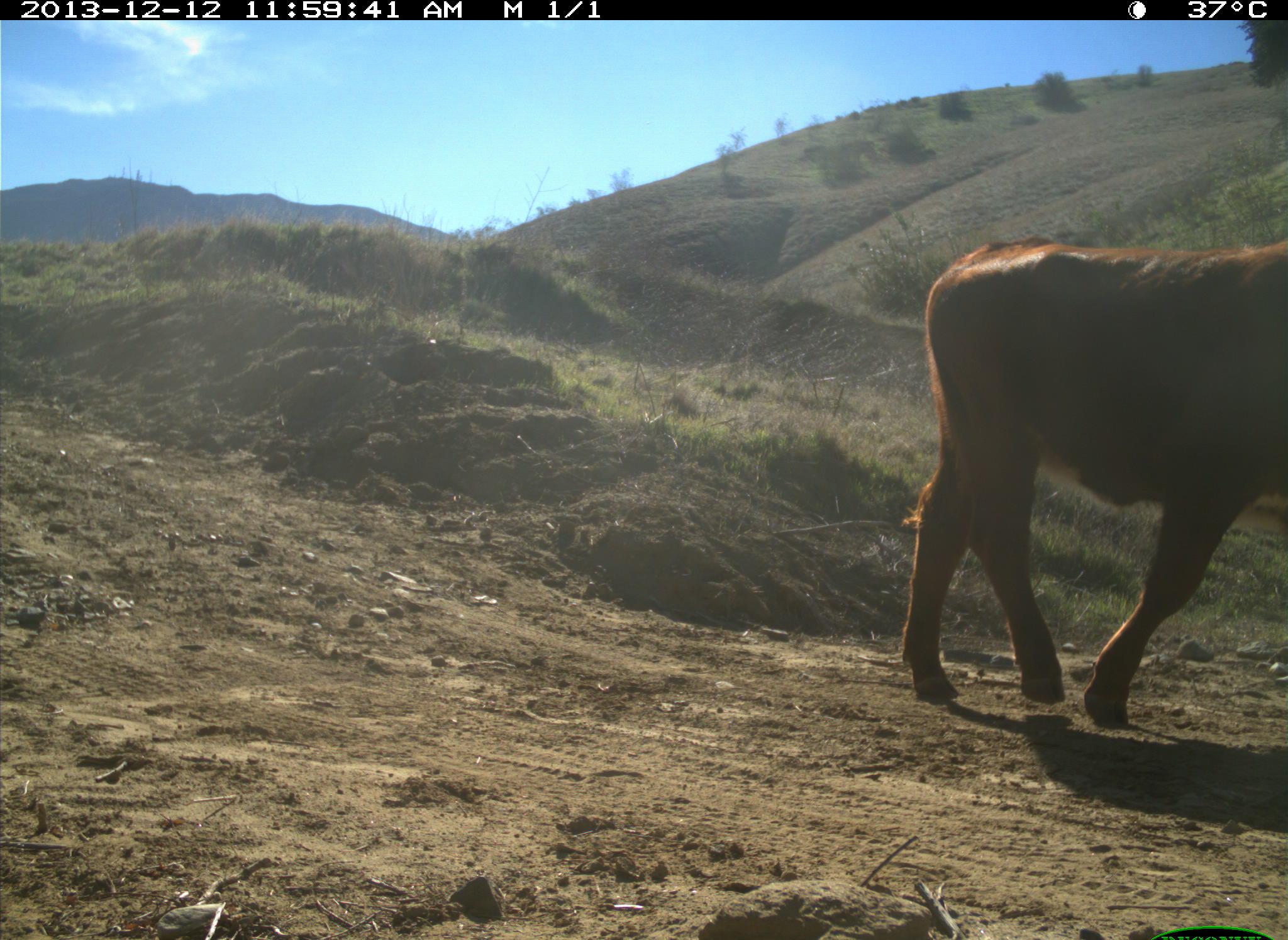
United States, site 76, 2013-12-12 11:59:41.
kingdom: Animalia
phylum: Chordata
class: Mammalia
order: Artiodactyla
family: Bovidae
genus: Bos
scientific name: Bos taurus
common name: cow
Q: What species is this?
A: Cow (Bos taurus).